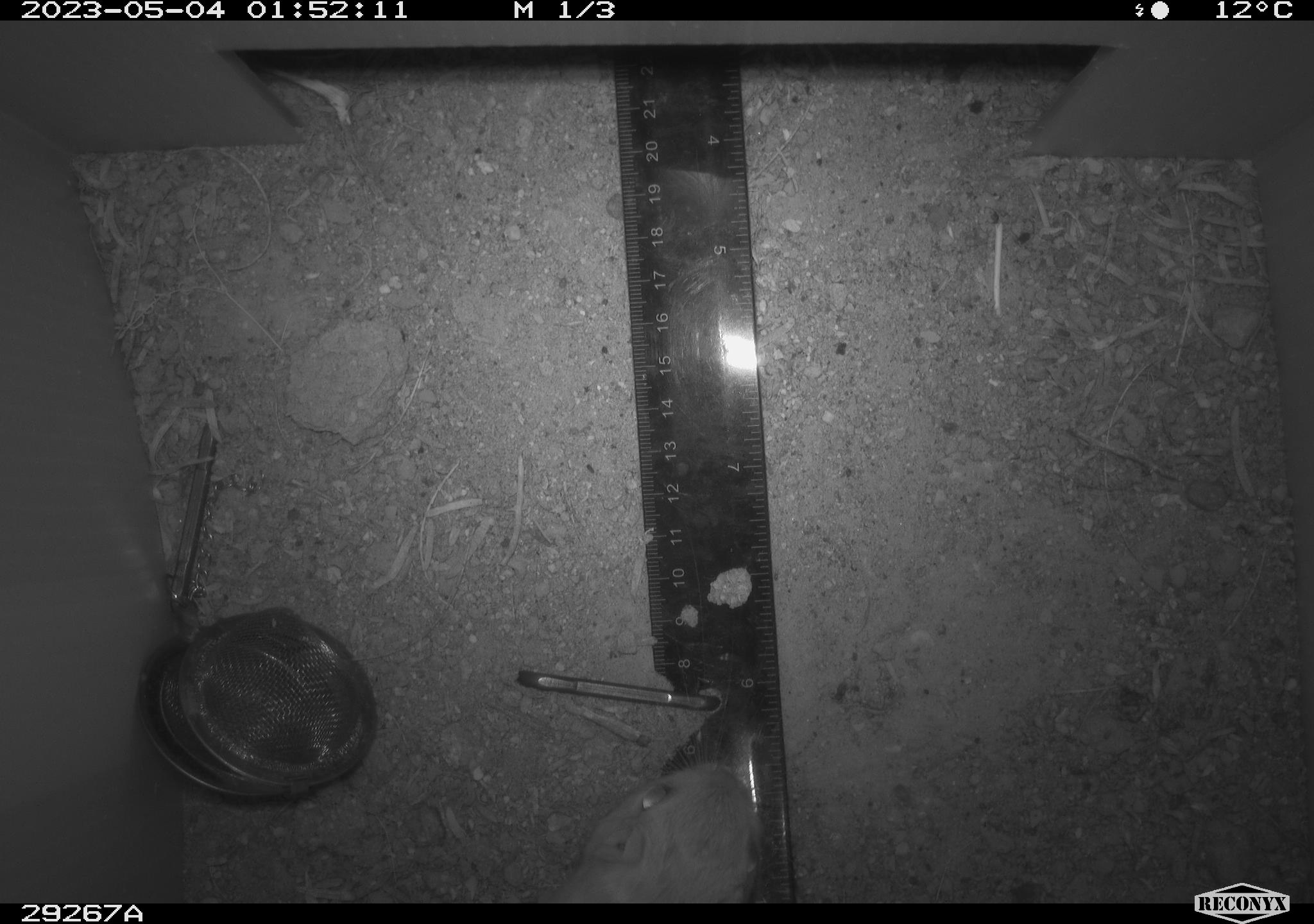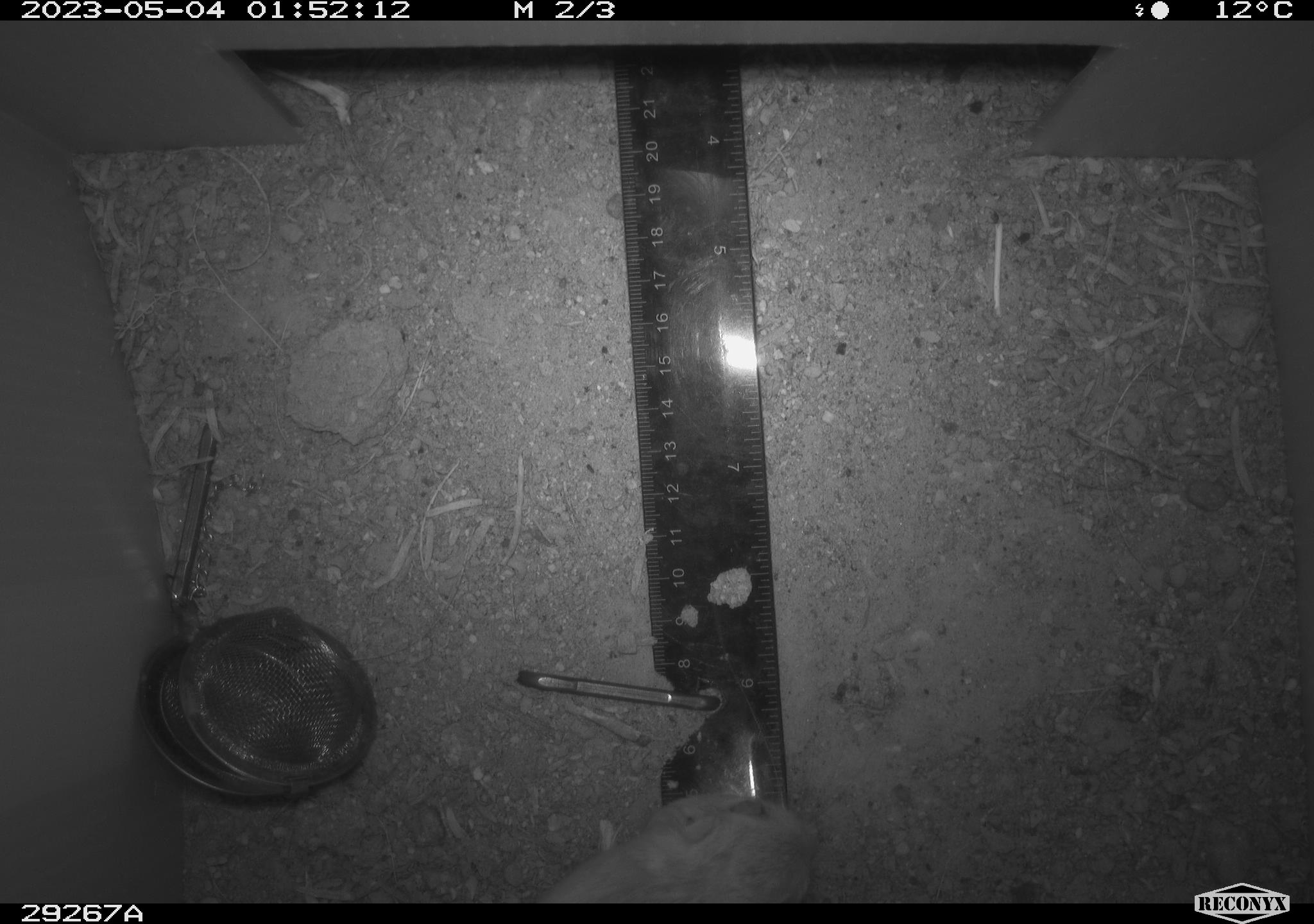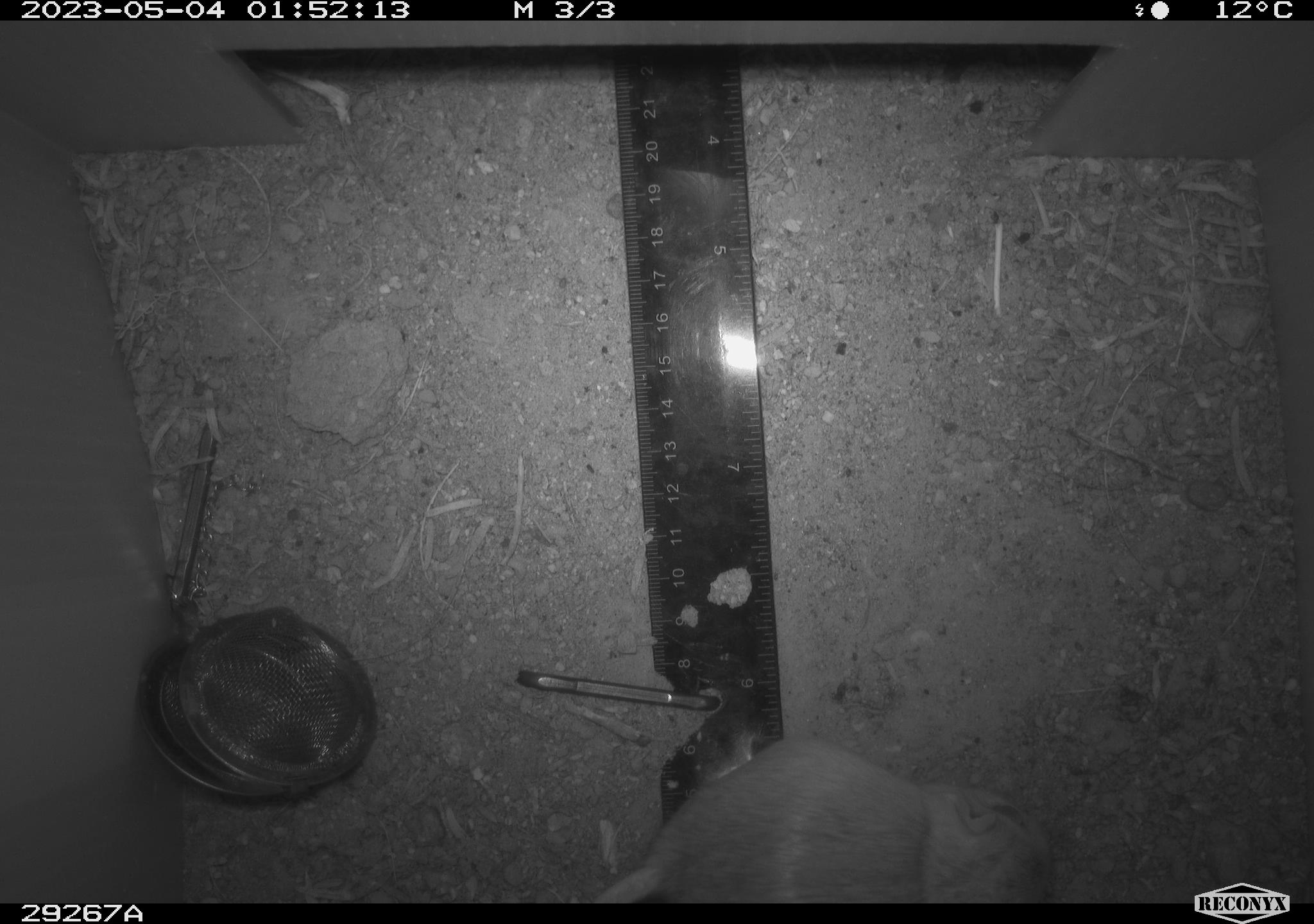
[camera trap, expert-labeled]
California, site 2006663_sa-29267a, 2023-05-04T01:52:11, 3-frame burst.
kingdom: Animalia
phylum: Chordata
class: Mammalia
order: Rodentia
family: Heteromyidae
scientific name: Heteromyidae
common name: kangaroo rats and pocket mice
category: heteromyidae family